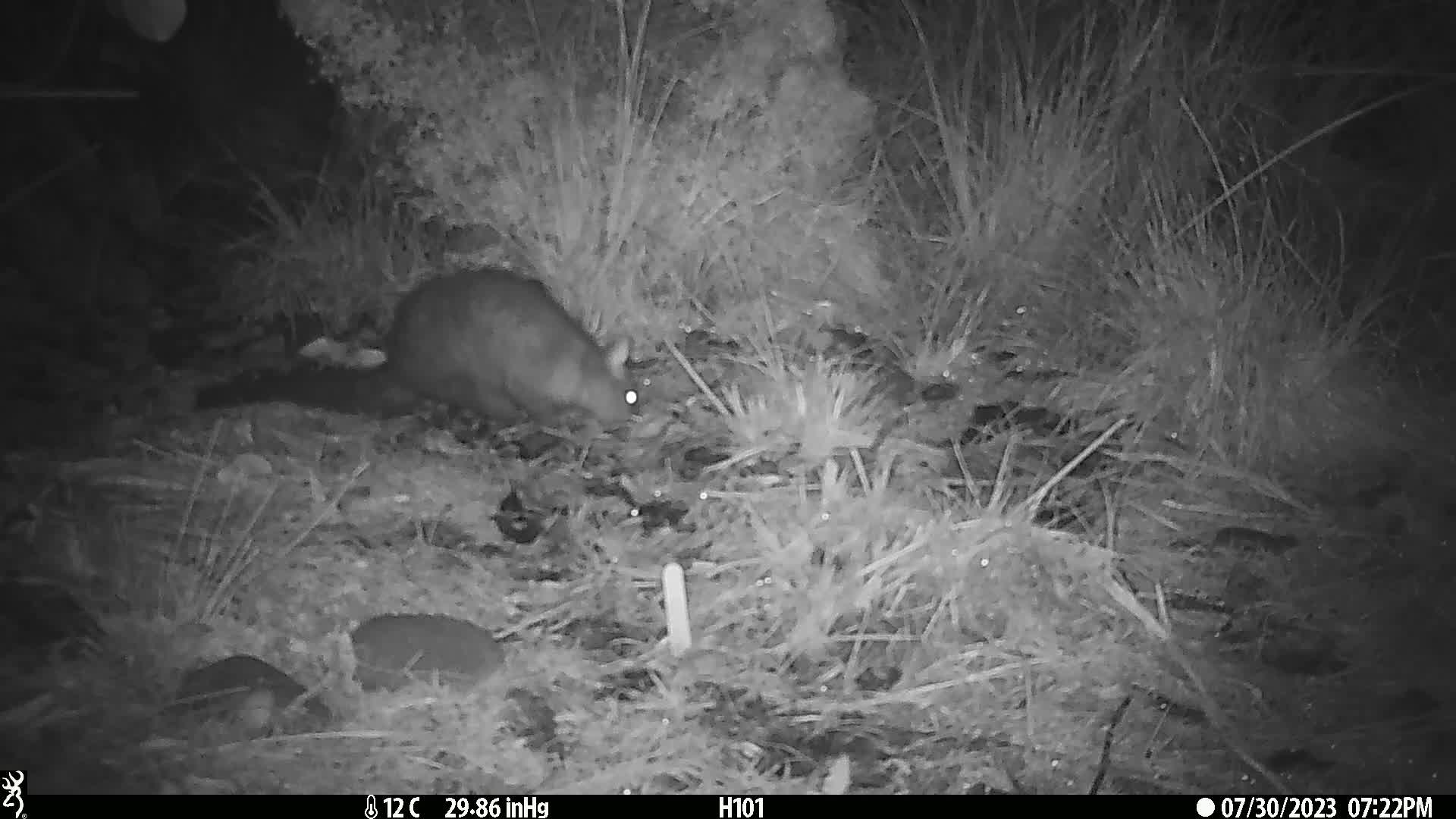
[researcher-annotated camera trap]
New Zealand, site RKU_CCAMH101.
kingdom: Animalia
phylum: Chordata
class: Mammalia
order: Diprotodontia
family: Phalangeridae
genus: Trichosurus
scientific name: Trichosurus vulpecula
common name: common brushtail possum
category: possum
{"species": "possum (common brushtail possum) (Trichosurus vulpecula)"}